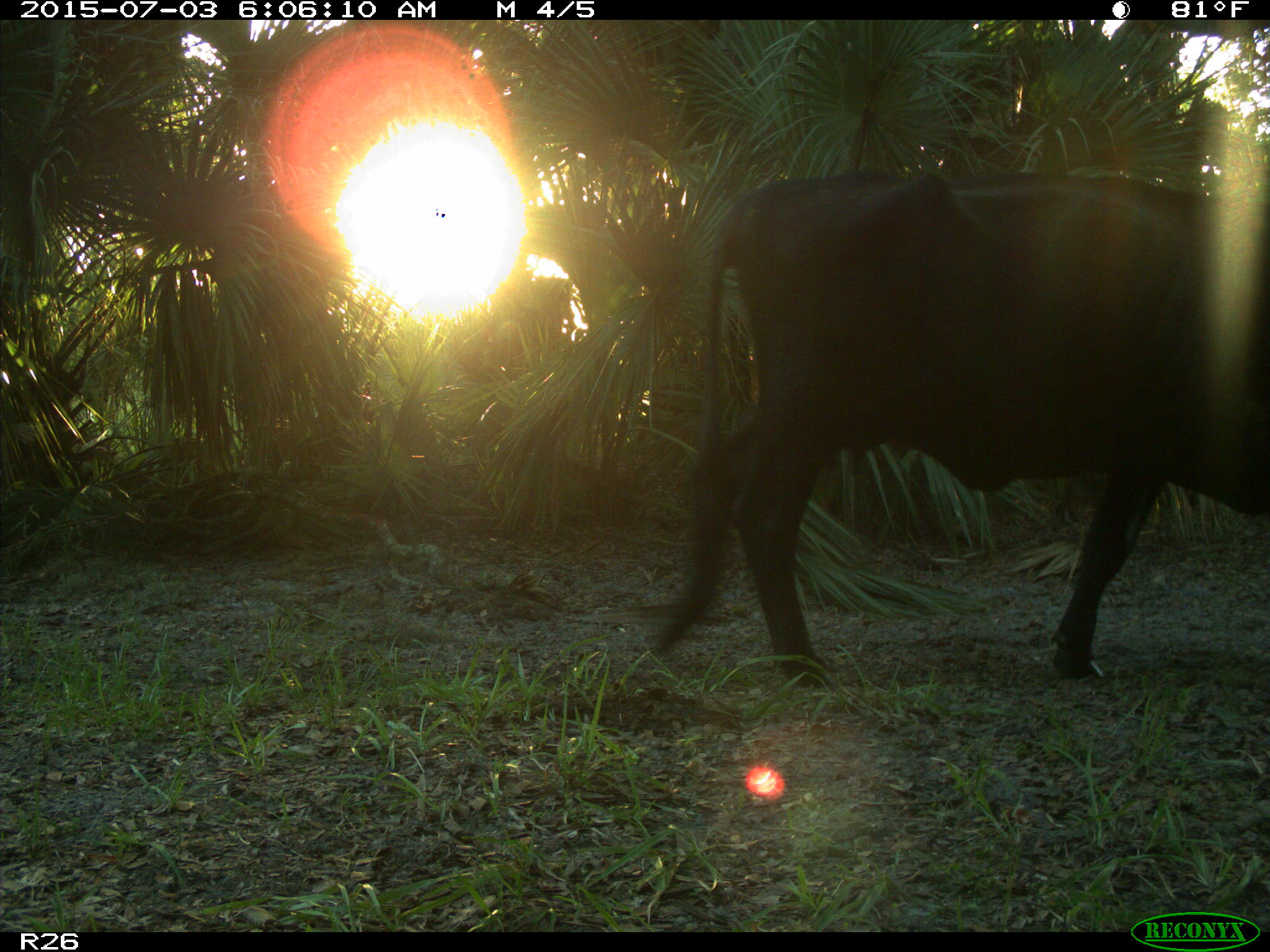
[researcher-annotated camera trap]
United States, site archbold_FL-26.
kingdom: Animalia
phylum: Chordata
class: Mammalia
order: Artiodactyla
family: Bovidae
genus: Bos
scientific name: Bos taurus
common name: domestic cow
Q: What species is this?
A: Bos taurus (domestic cow).